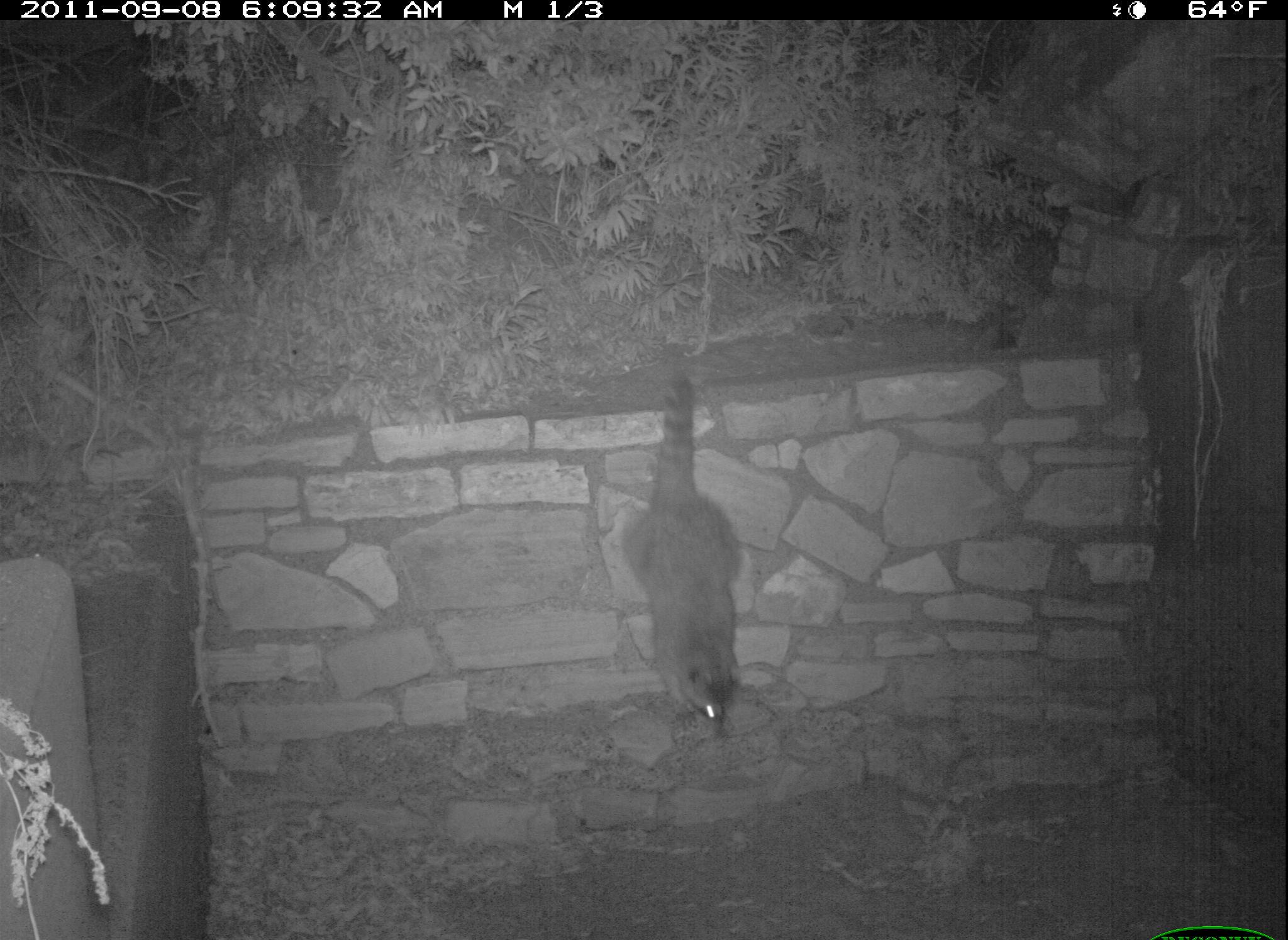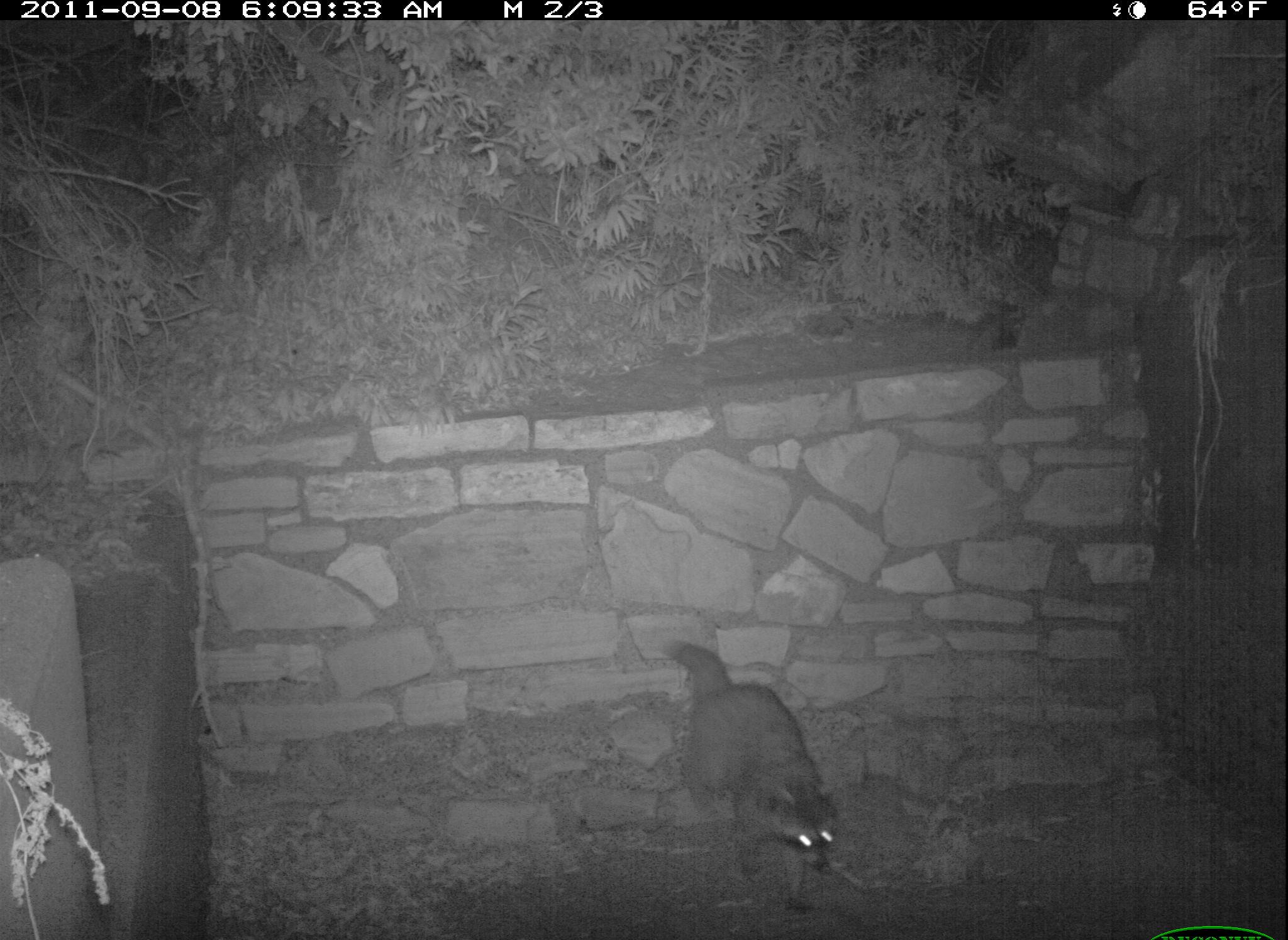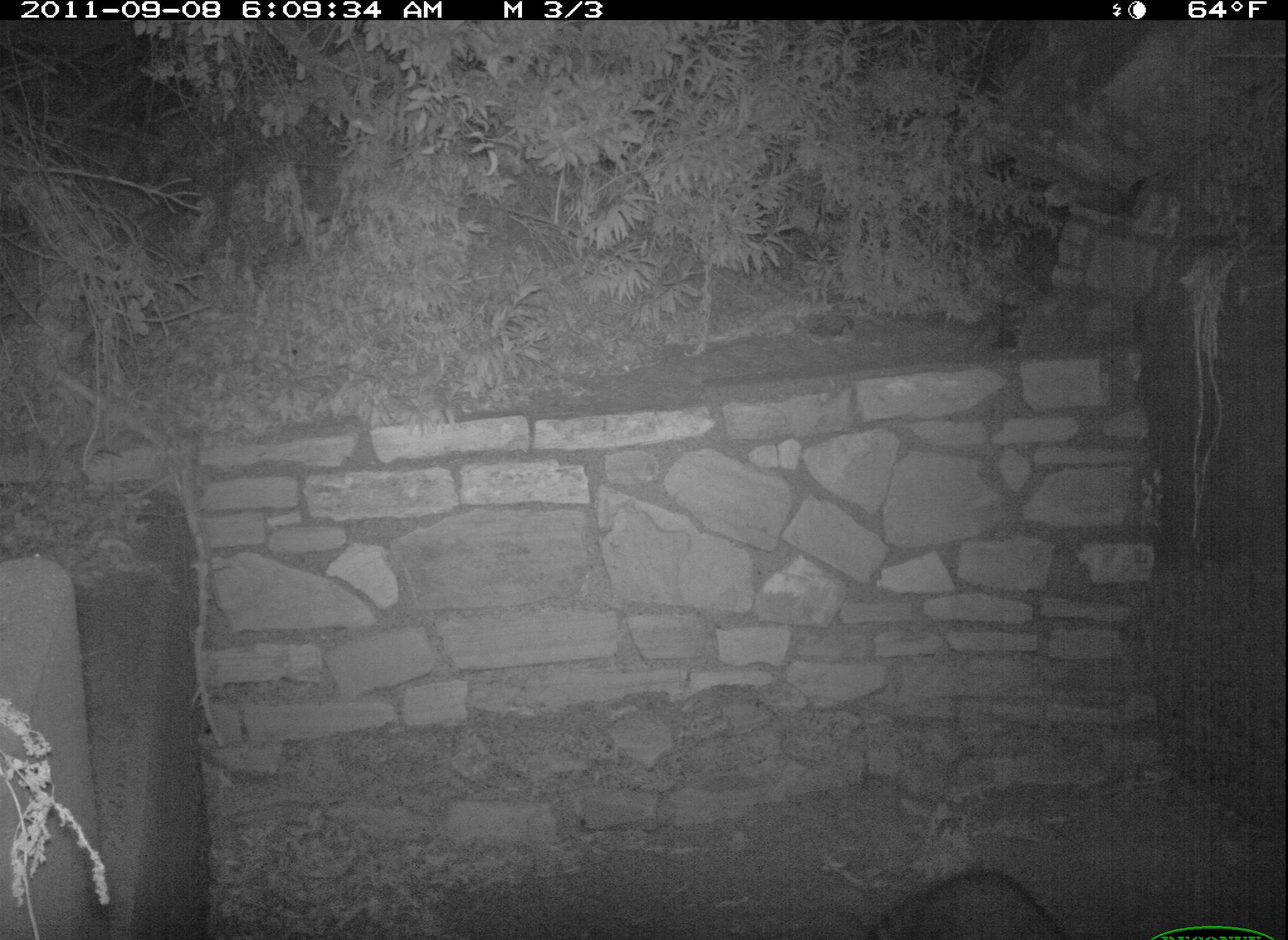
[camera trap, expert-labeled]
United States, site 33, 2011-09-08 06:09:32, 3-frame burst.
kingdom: Animalia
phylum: Chordata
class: Mammalia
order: Carnivora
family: Procyonidae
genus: Procyon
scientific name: Procyon lotor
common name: raccoon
Raccoon (Procyon lotor).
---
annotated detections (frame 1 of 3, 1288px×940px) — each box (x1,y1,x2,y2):
raccoon: (610,319,773,755)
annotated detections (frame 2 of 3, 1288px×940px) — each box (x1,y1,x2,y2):
raccoon: (657,627,847,925)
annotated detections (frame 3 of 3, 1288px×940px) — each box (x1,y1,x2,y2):
raccoon: (858,863,1080,937)